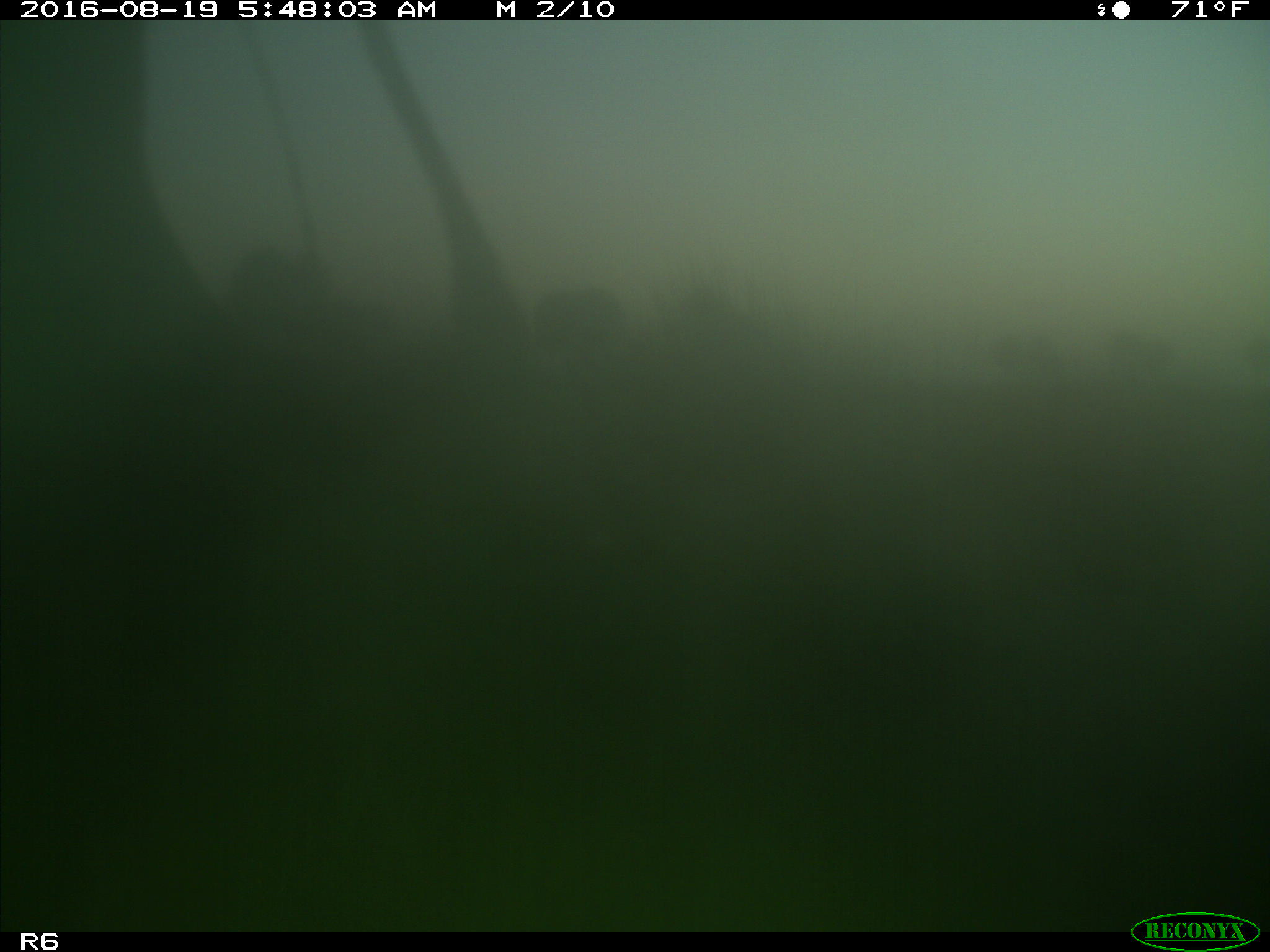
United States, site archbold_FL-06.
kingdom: Animalia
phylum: Chordata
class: Mammalia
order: Artiodactyla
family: Bovidae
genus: Bos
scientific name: Bos taurus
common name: domestic cow